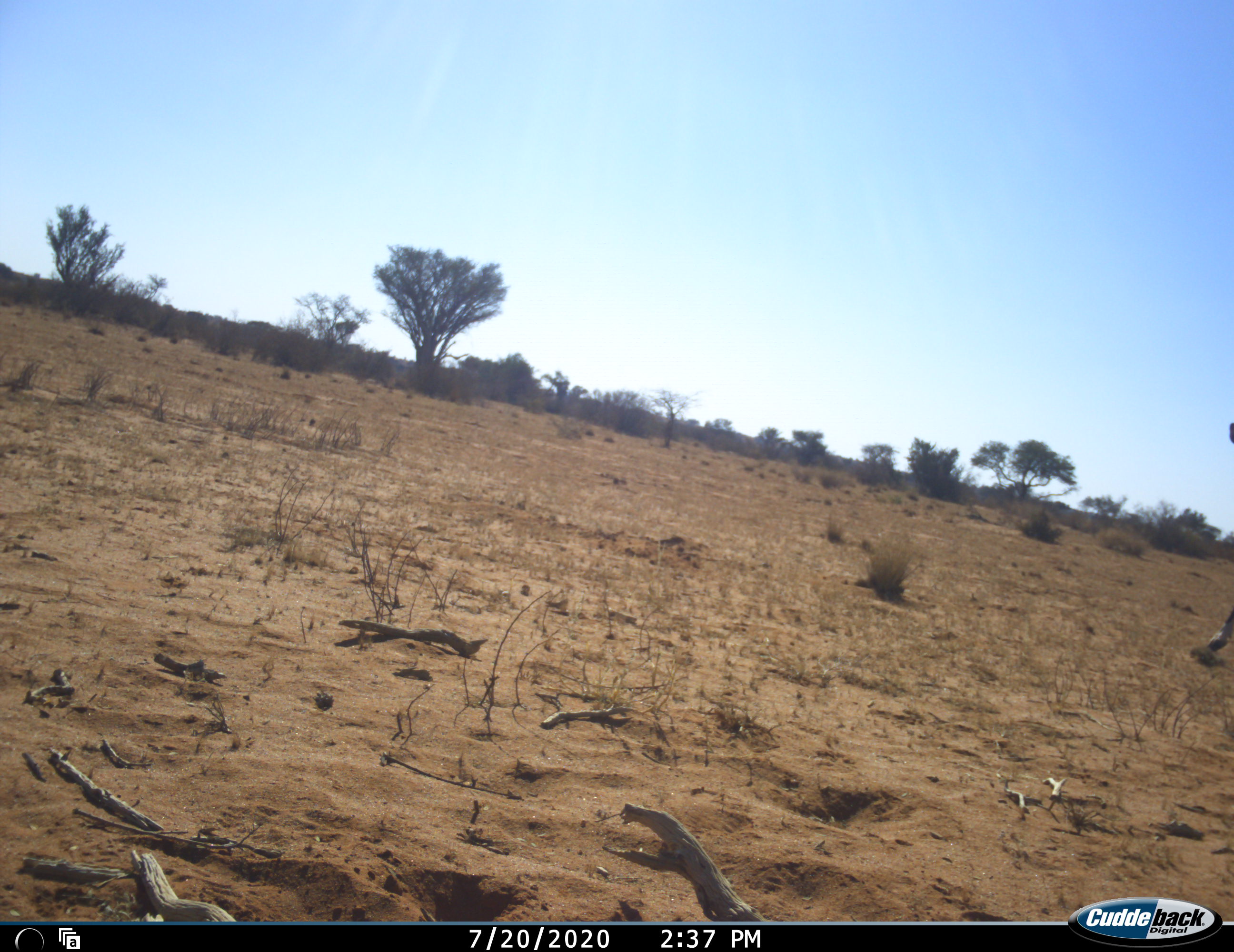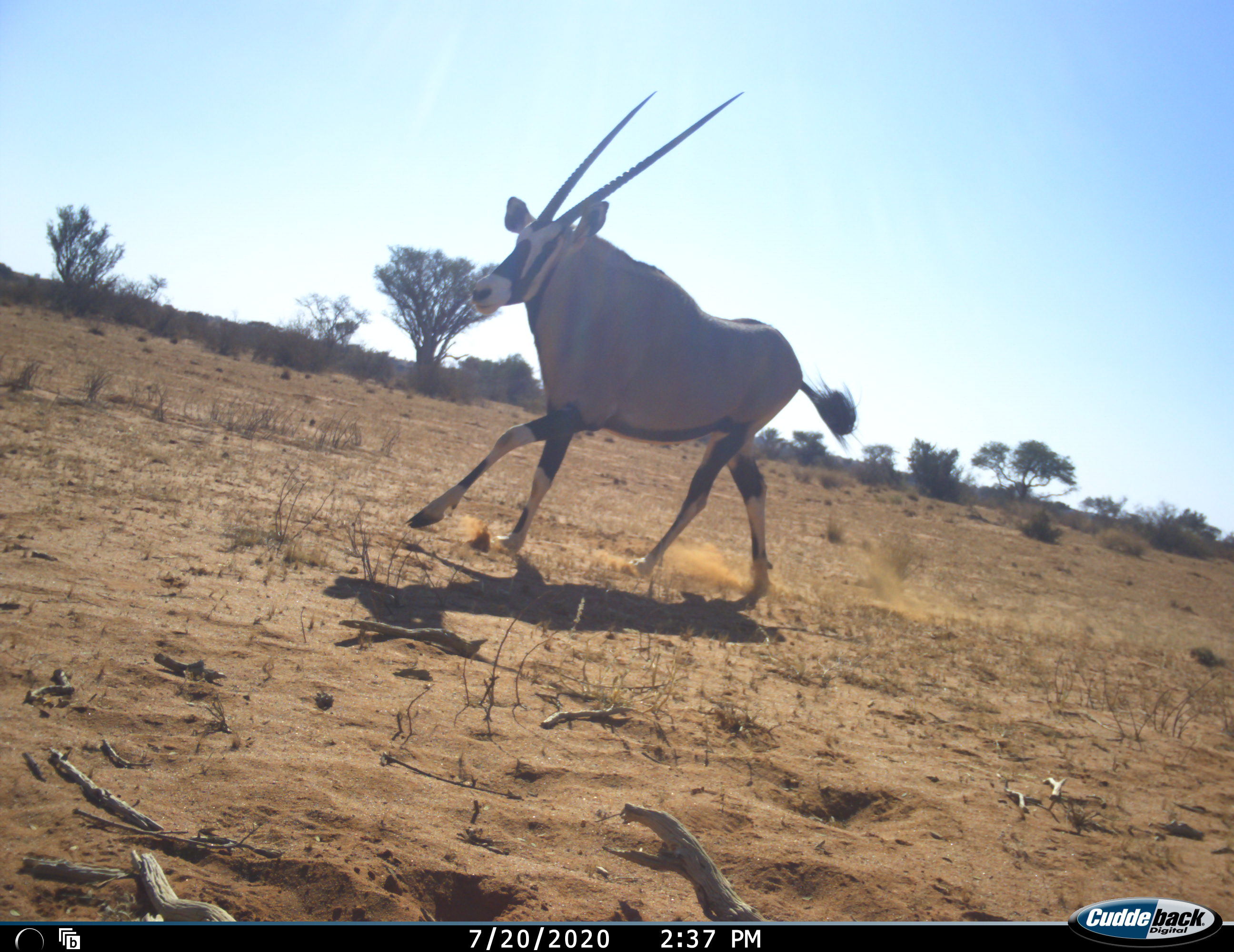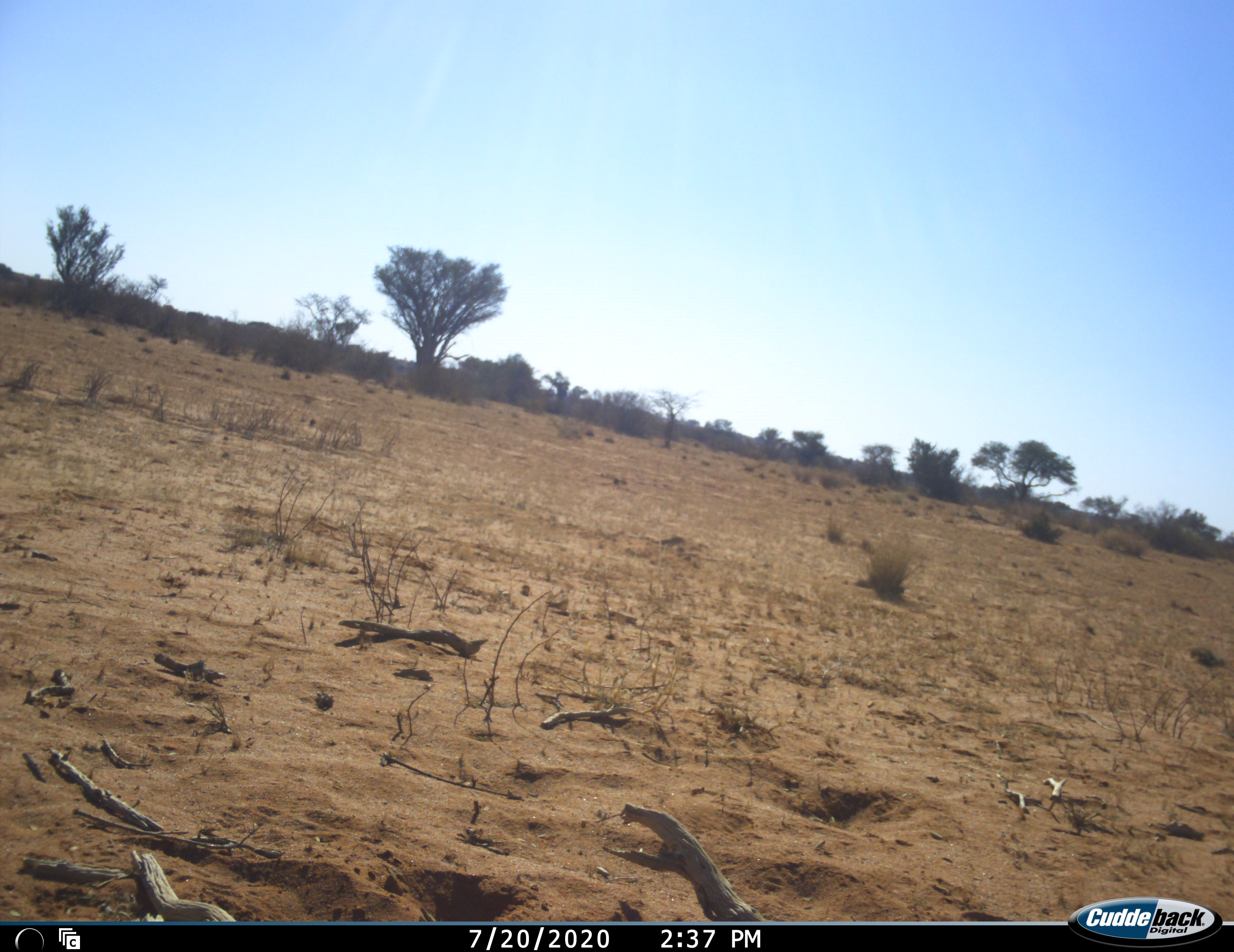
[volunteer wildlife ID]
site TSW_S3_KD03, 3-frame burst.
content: unidentified animal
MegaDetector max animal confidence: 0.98